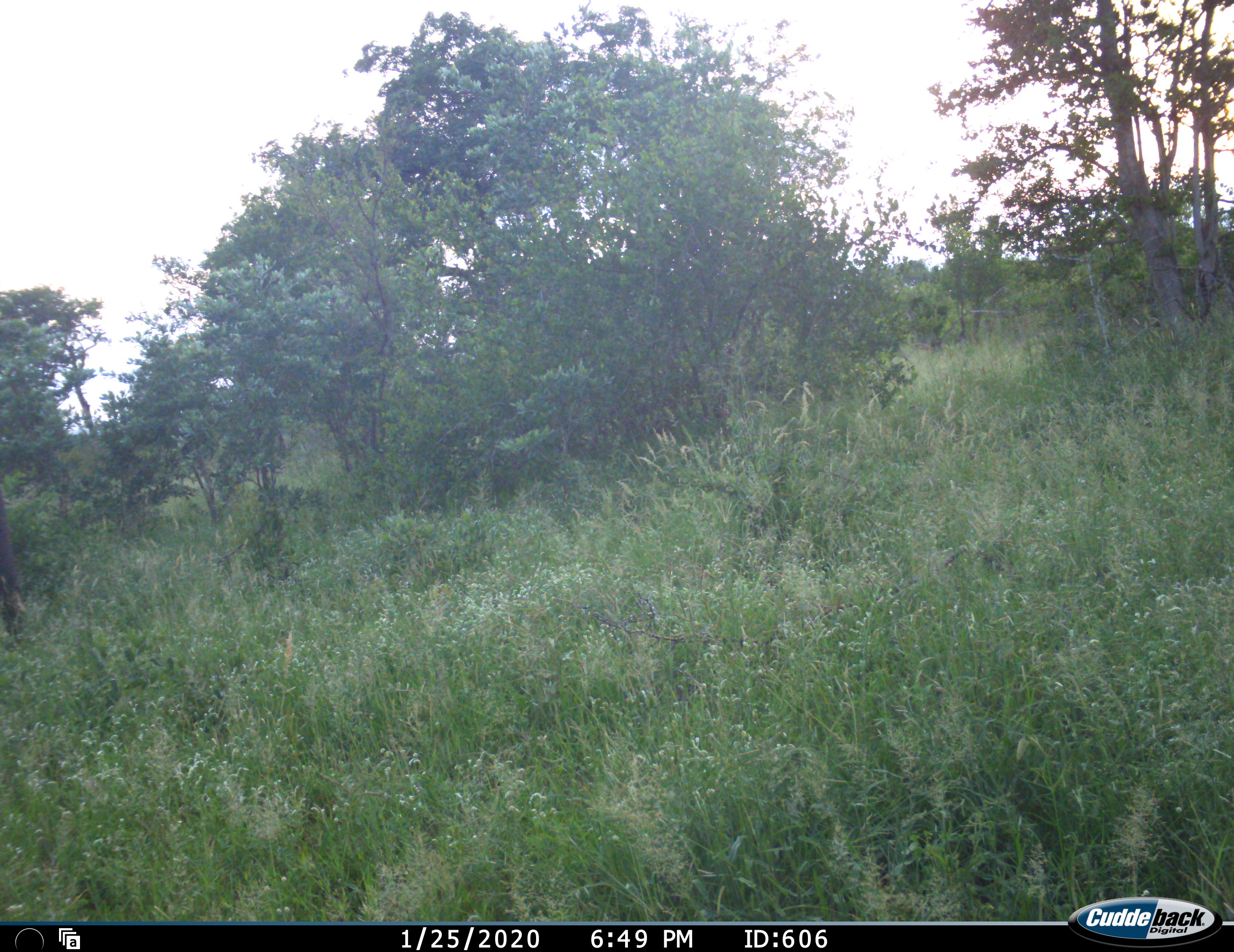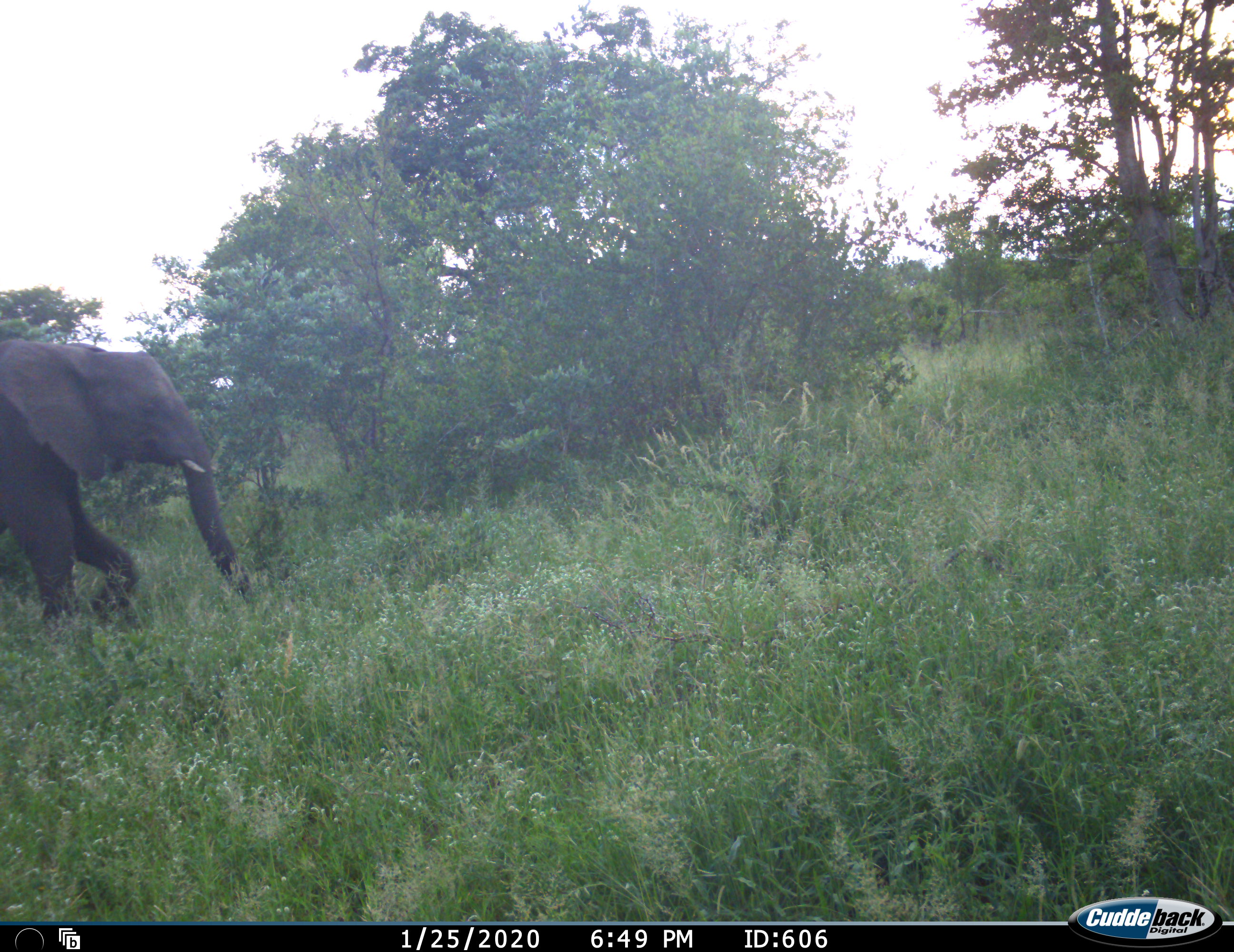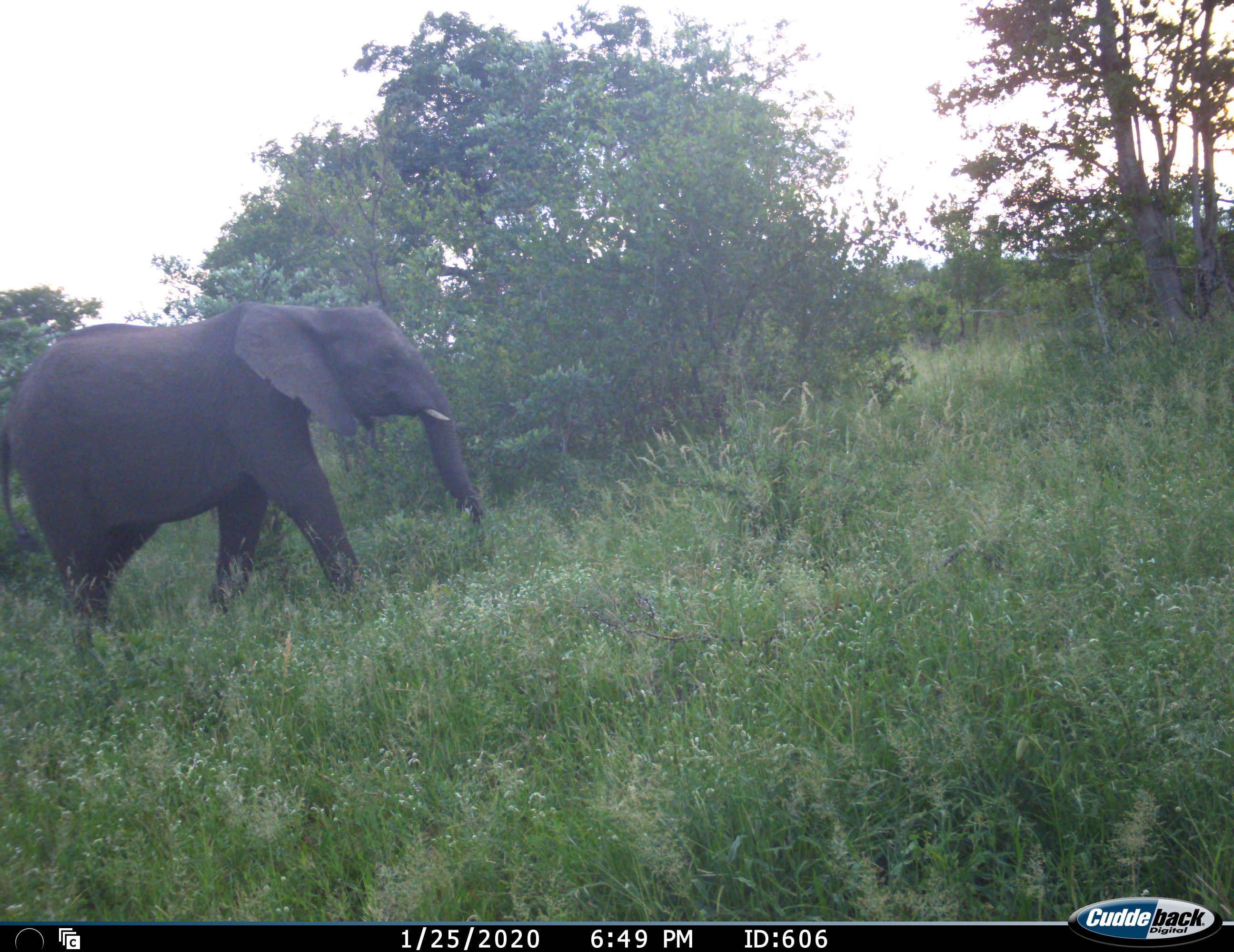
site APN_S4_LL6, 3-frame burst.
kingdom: Animalia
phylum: Chordata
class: Mammalia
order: Proboscidea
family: Elephantidae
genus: Loxodonta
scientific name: Loxodonta africana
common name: african bush elephant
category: elephant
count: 1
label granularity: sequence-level